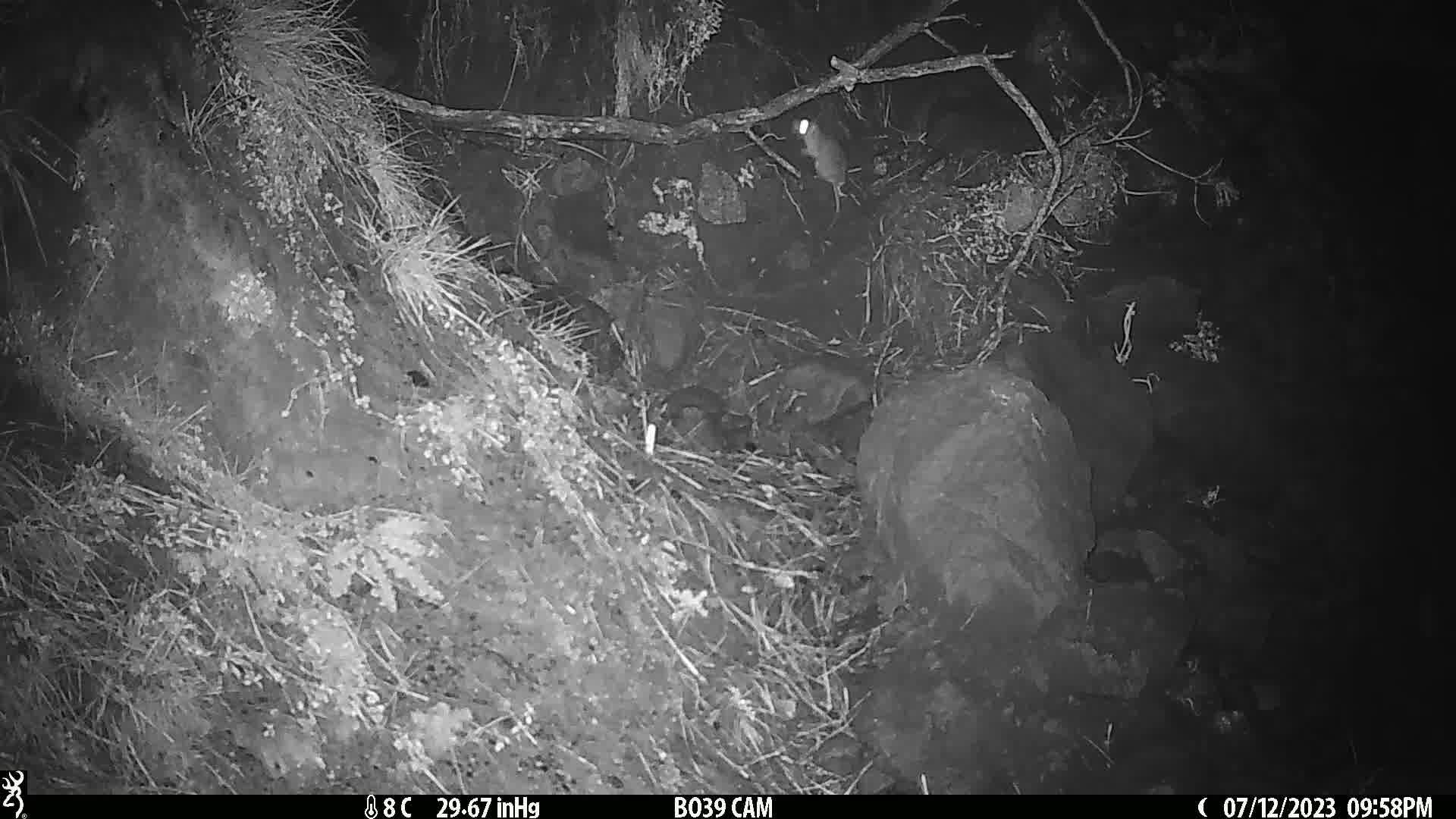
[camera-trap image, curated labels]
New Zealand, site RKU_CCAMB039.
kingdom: Animalia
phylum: Chordata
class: Mammalia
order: Rodentia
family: Muridae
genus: Rattus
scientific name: Rattus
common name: rat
Rat (Rattus).